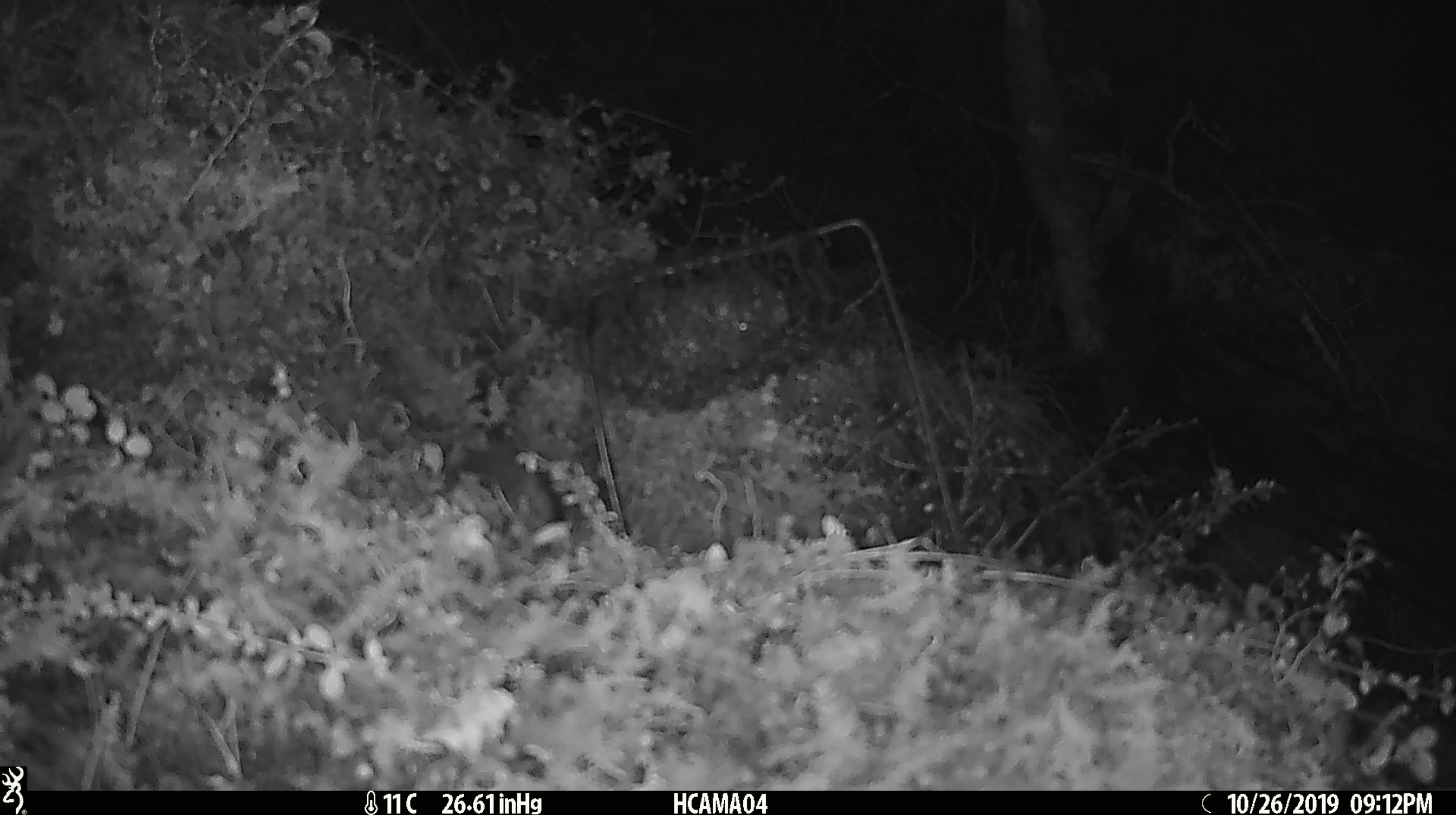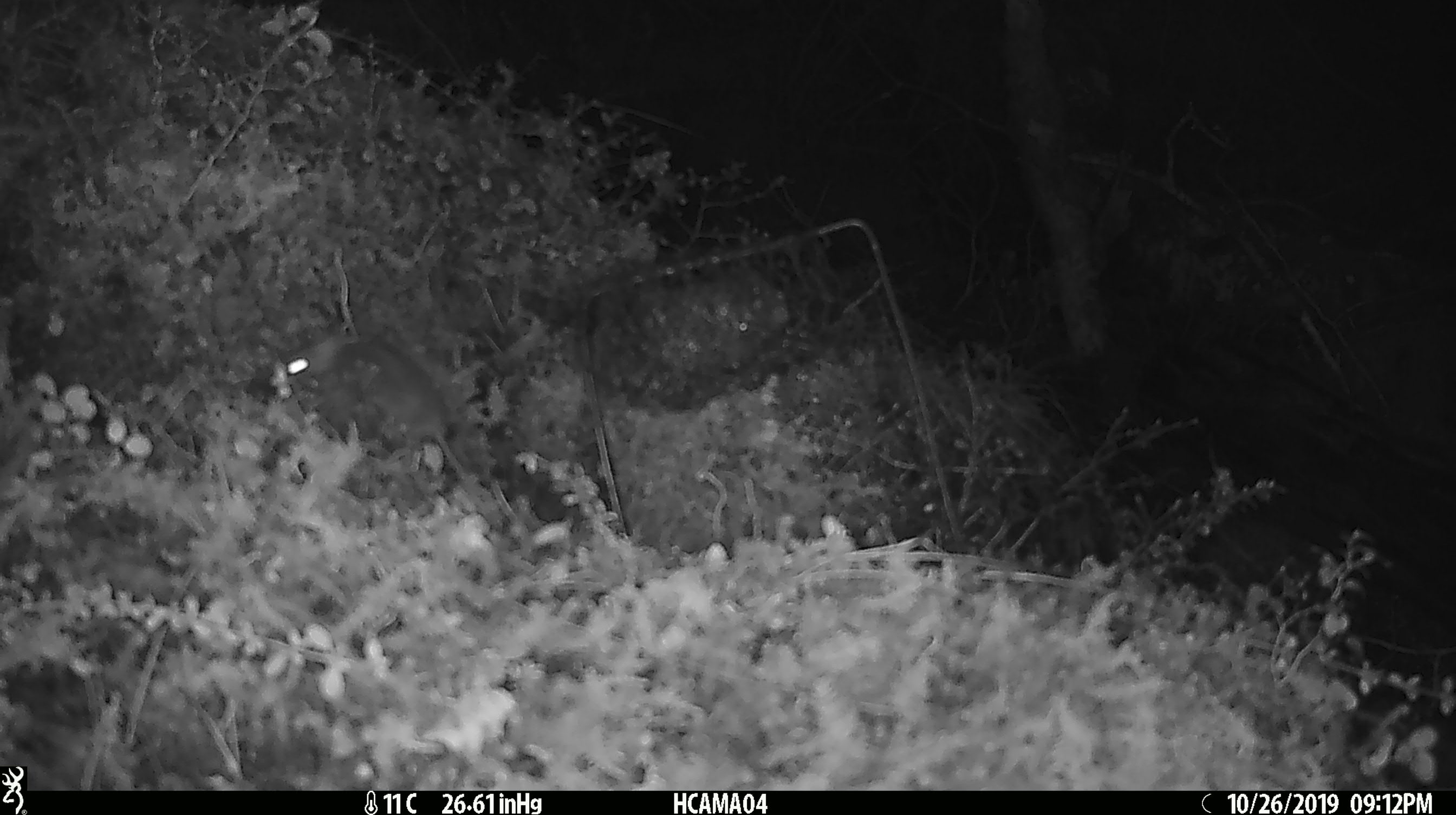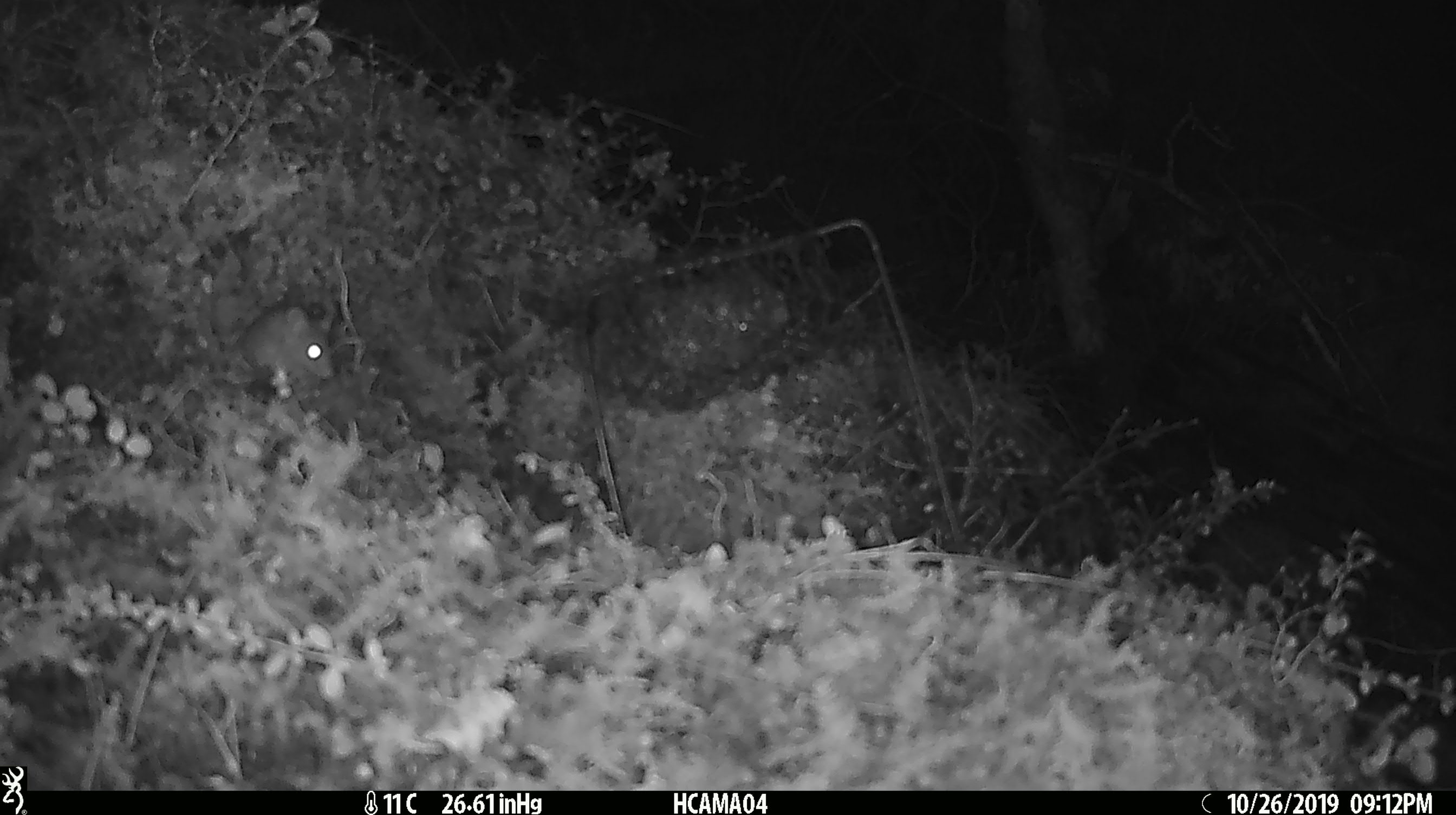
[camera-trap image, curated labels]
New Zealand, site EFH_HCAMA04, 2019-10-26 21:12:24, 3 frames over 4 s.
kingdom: Animalia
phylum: Chordata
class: Mammalia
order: Rodentia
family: Muridae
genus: Mus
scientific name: Mus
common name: mouse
Mouse (Mus).